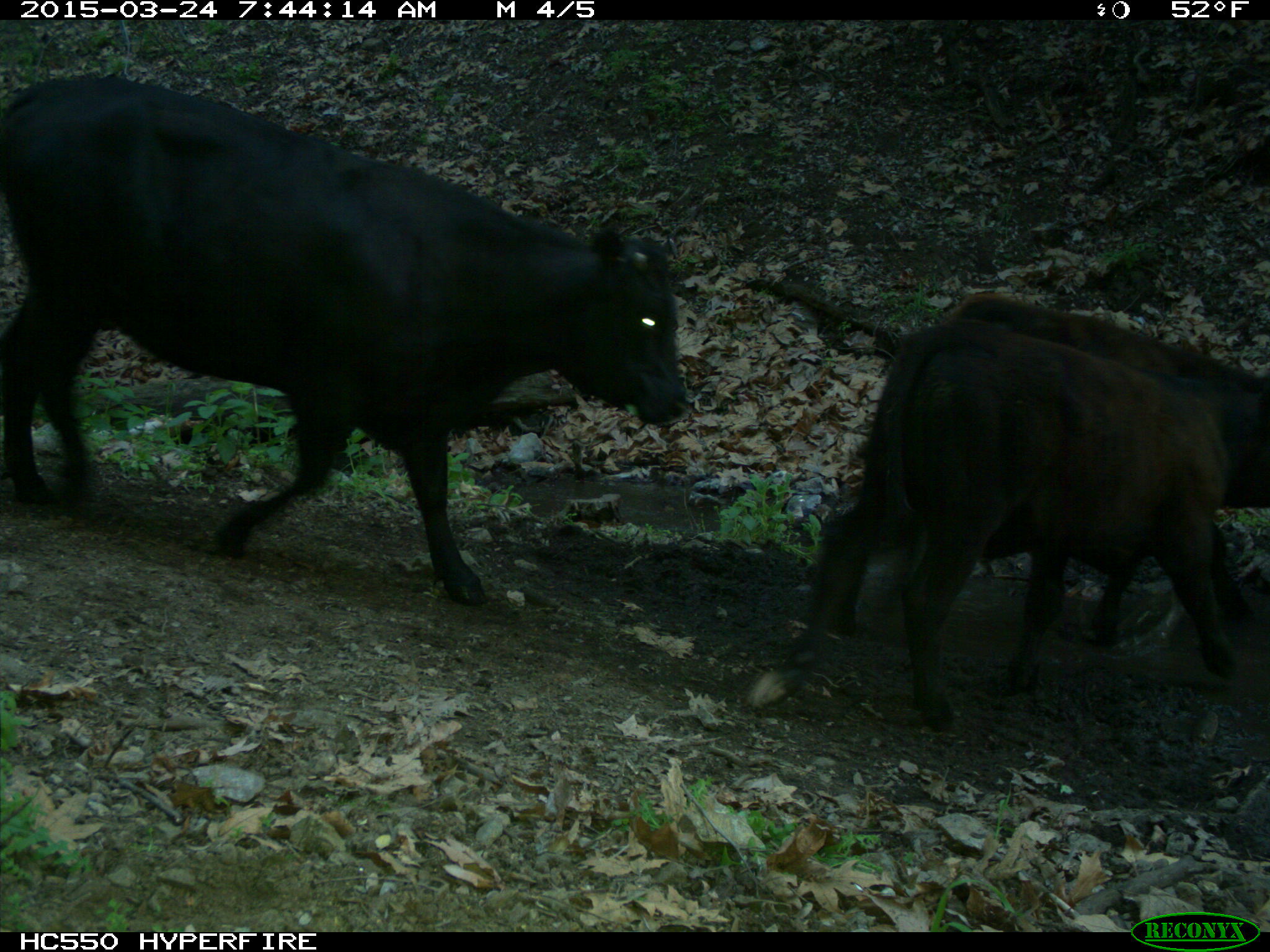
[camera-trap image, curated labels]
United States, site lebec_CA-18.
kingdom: Animalia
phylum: Chordata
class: Mammalia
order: Artiodactyla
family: Bovidae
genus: Bos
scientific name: Bos taurus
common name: domestic cow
Bos taurus (domestic cow).